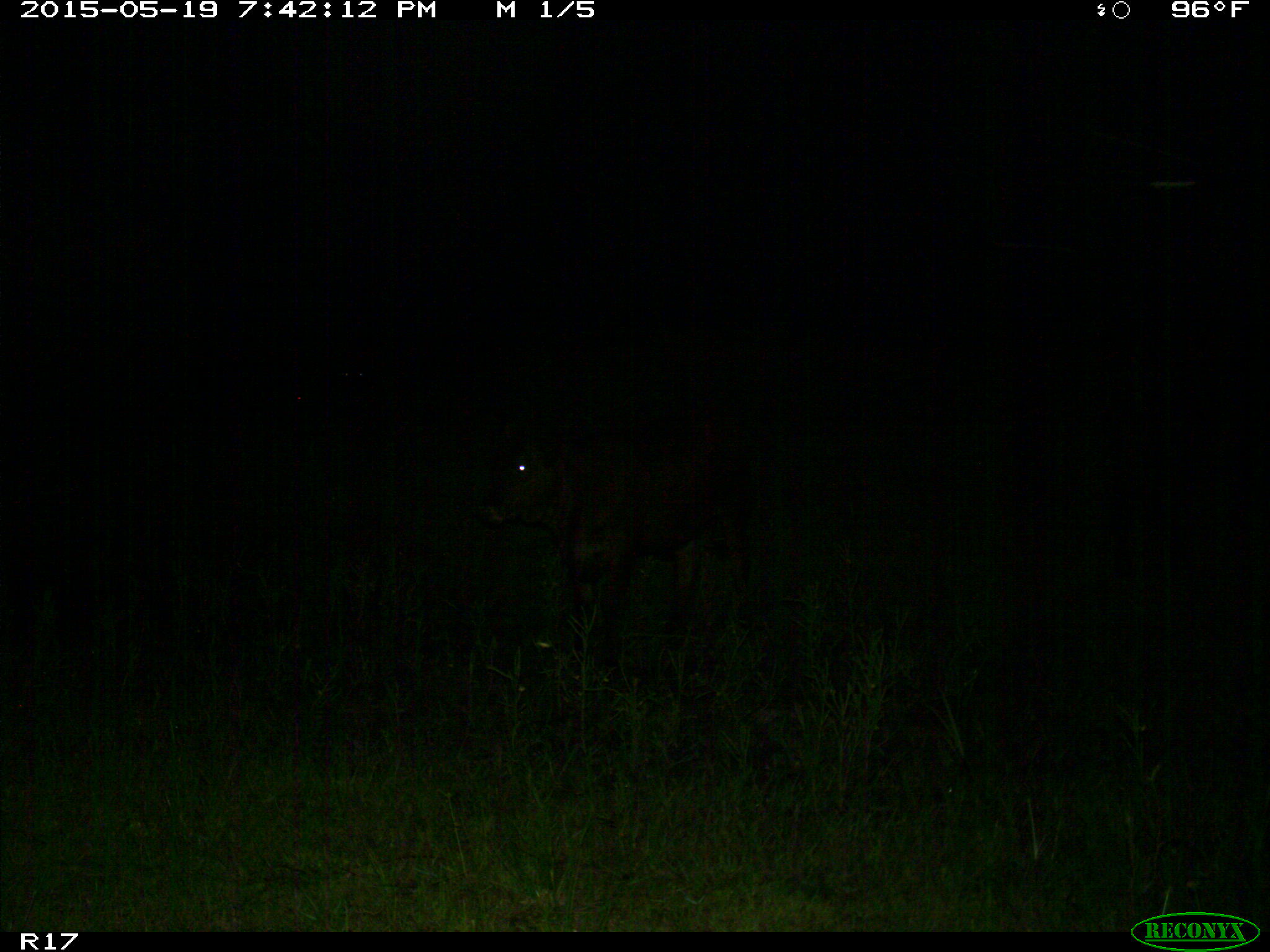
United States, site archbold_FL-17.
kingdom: Animalia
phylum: Chordata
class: Mammalia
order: Artiodactyla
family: Bovidae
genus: Bos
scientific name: Bos taurus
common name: domestic cow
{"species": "Bos taurus (domestic cow)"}